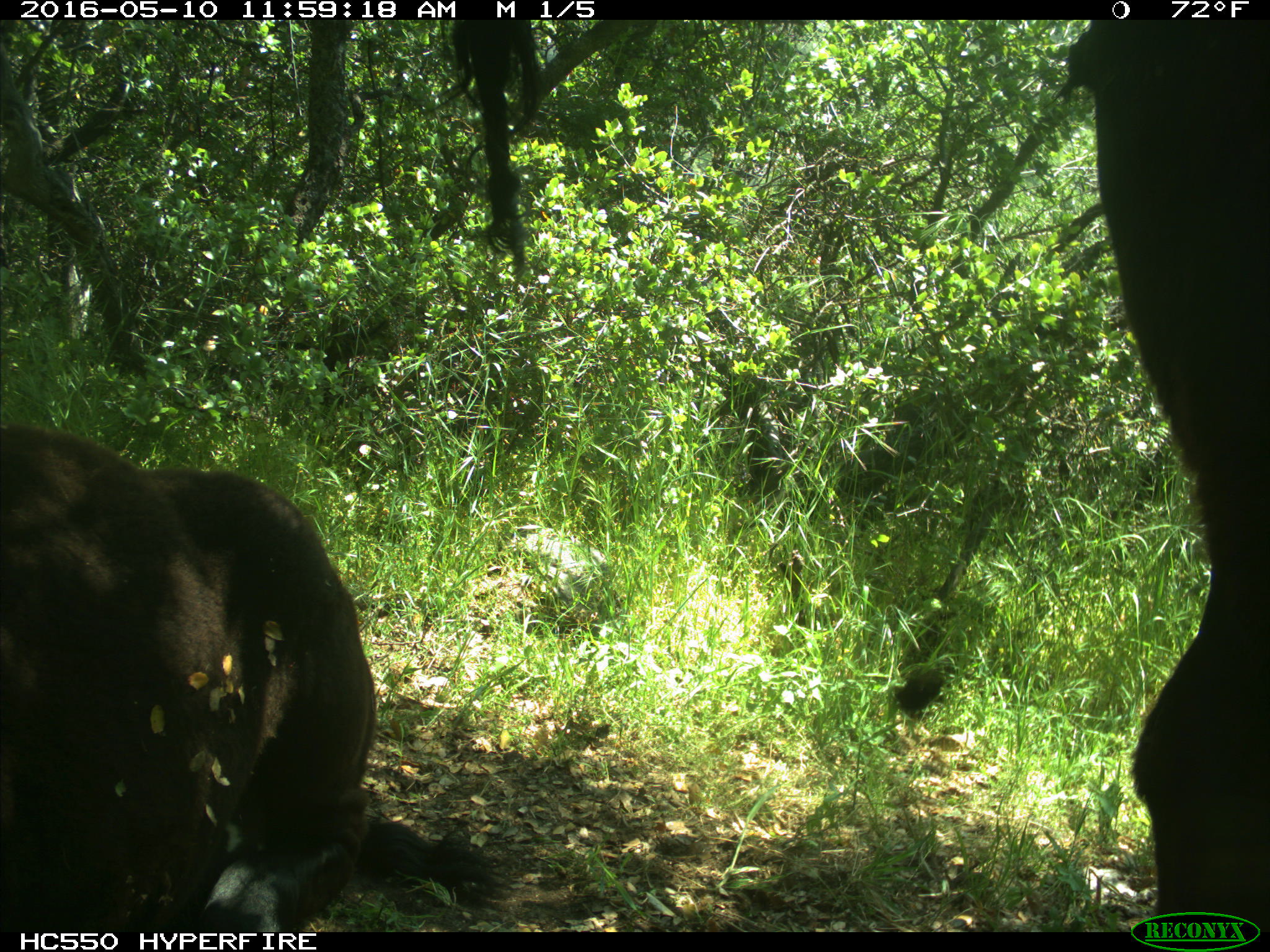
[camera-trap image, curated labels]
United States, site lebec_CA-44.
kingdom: Animalia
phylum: Chordata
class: Mammalia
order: Artiodactyla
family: Bovidae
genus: Bos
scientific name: Bos taurus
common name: domestic cow